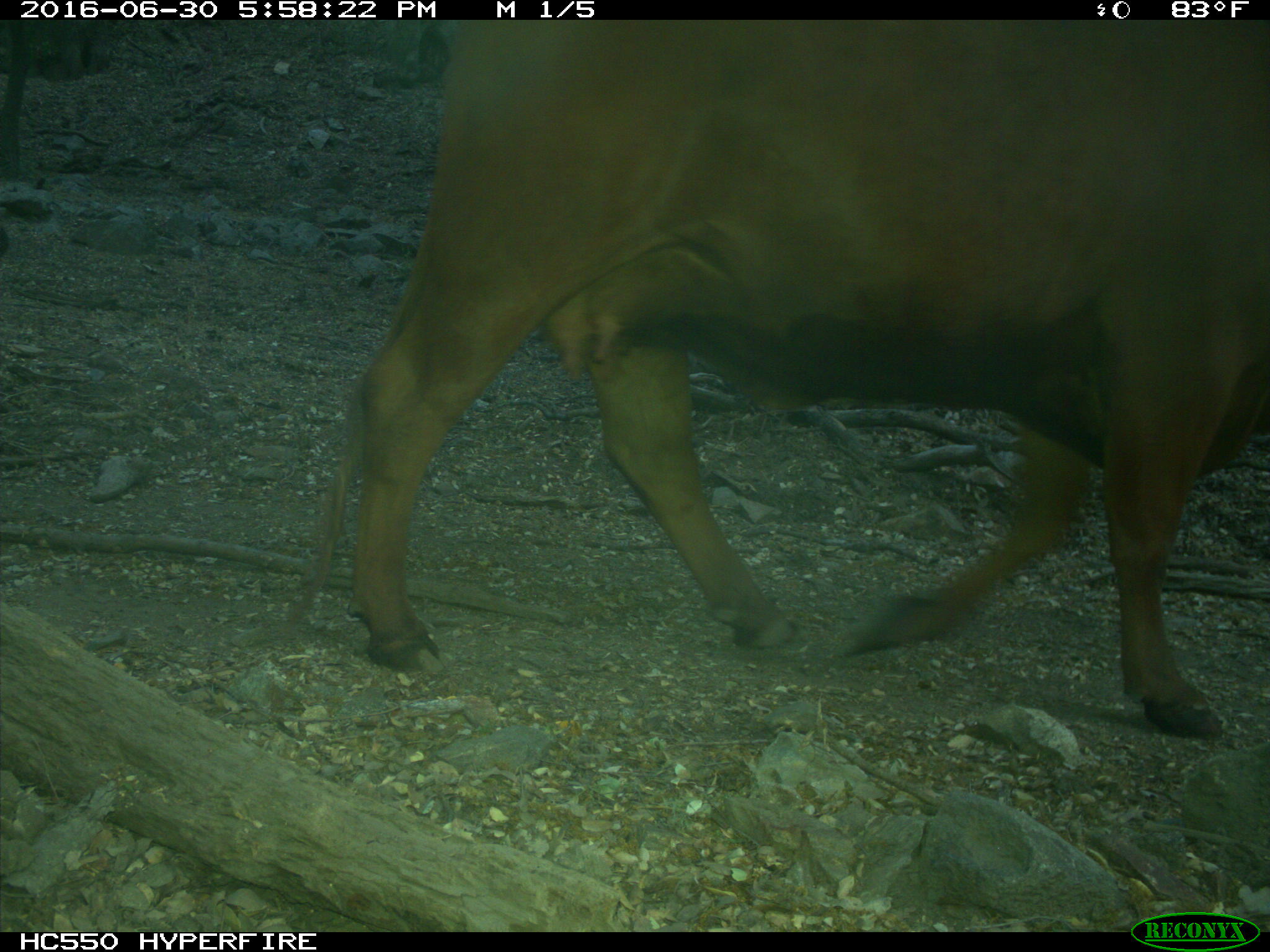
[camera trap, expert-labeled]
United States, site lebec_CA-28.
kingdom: Animalia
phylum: Chordata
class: Mammalia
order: Artiodactyla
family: Bovidae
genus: Bos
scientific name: Bos taurus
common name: domestic cow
Bos taurus (domestic cow).